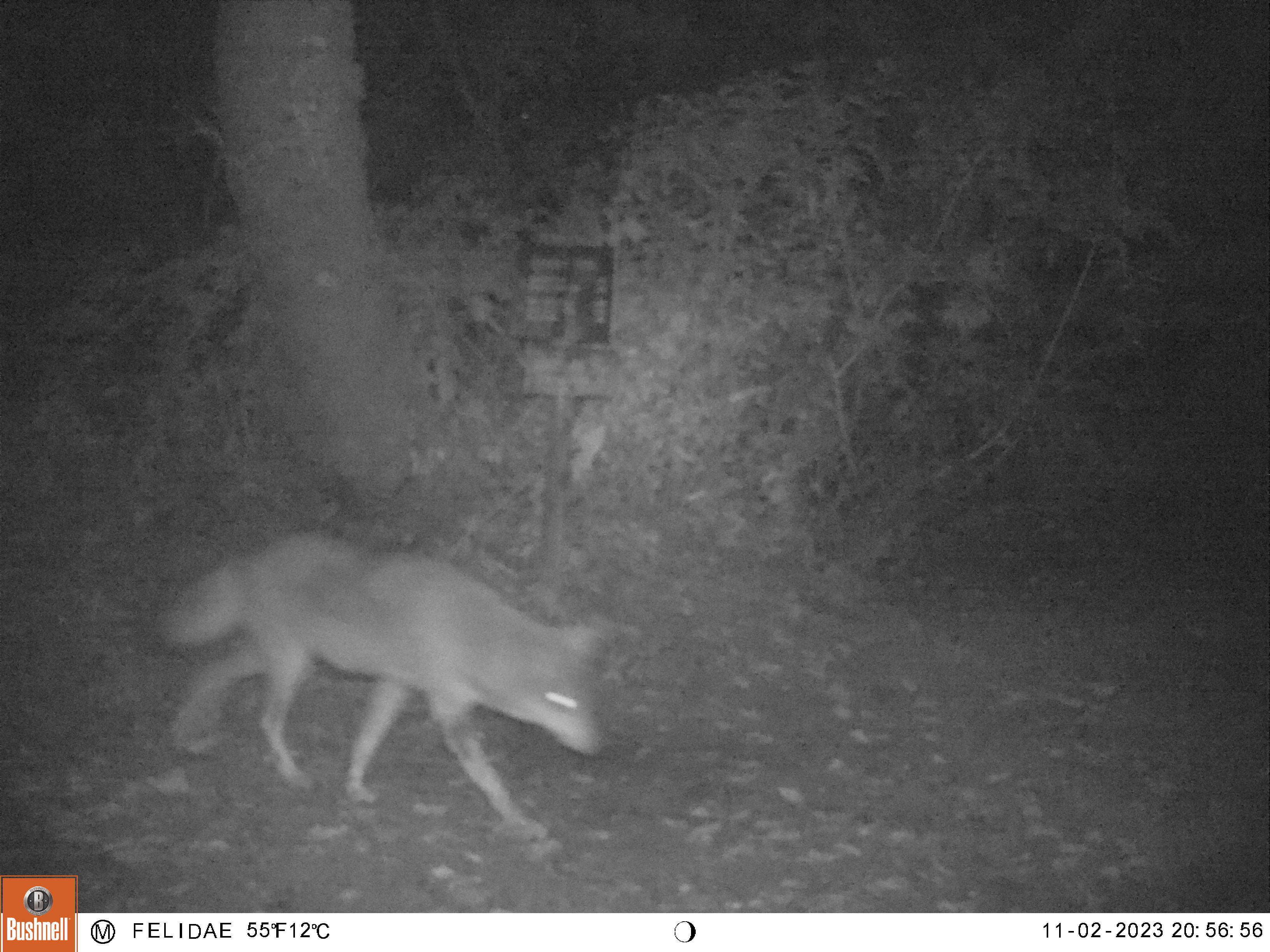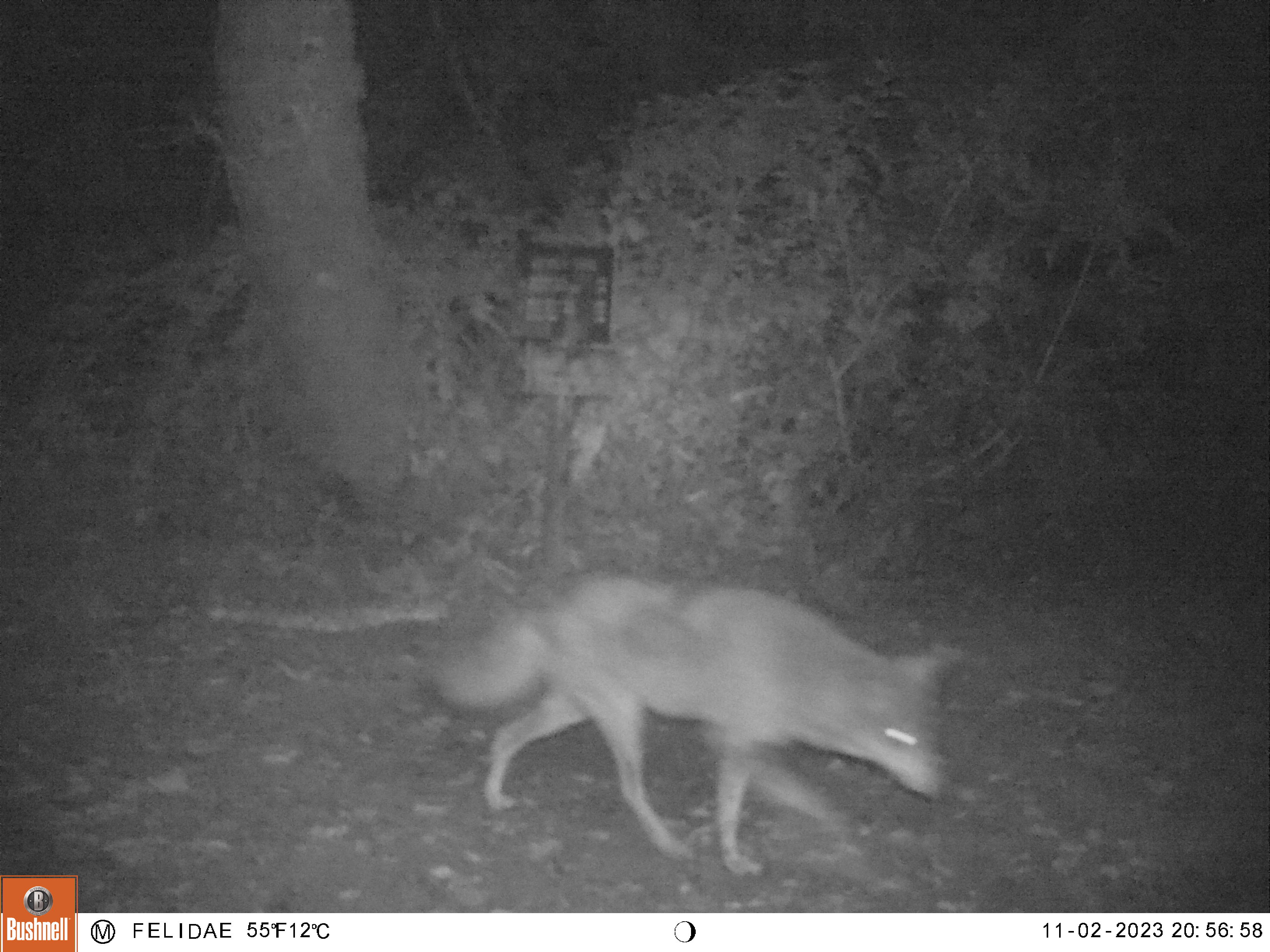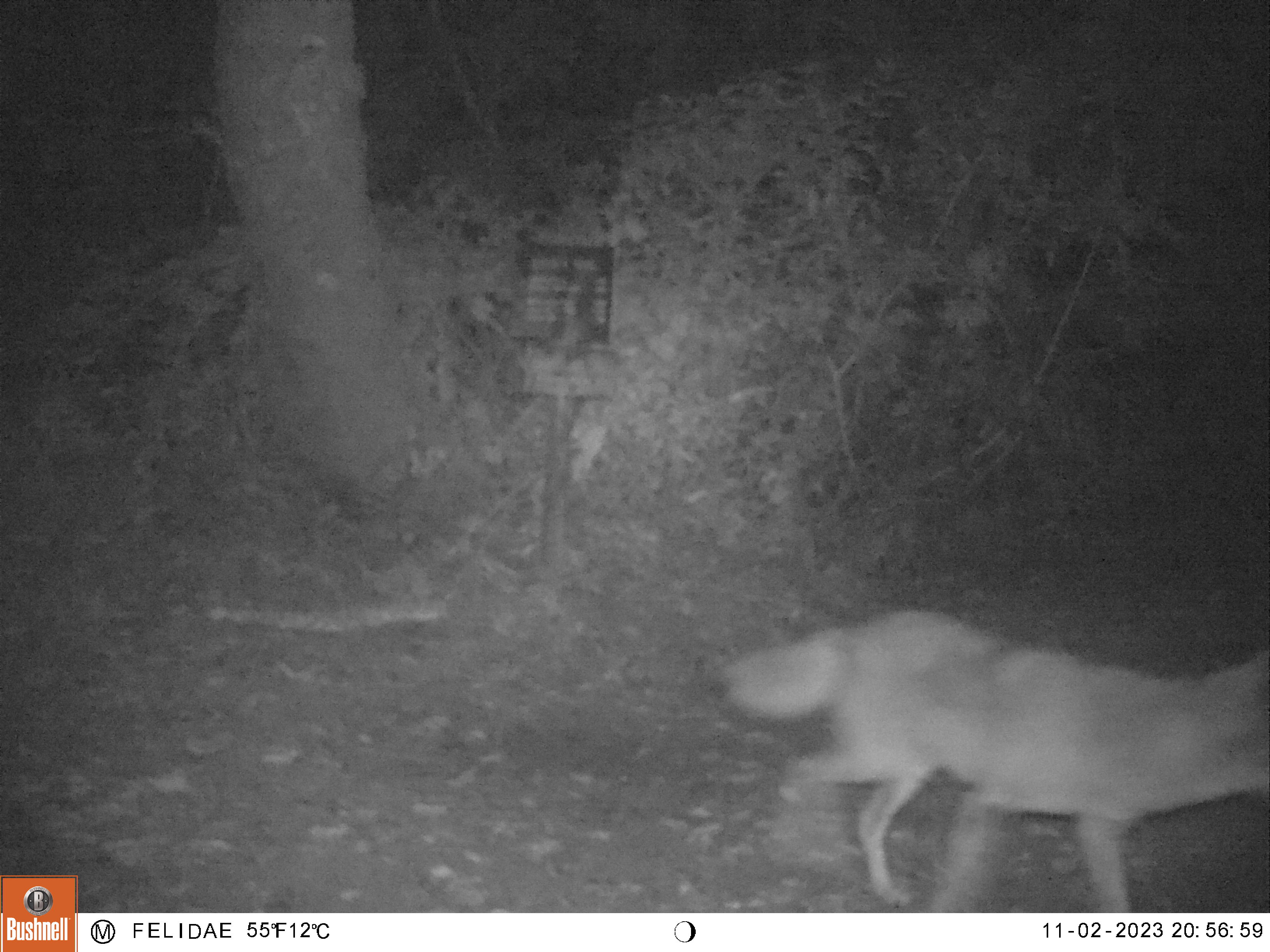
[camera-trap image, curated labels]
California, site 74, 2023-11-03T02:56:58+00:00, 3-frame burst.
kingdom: Animalia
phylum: Chordata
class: Mammalia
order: Carnivora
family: Canidae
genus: Canis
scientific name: Canis latrans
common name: coyote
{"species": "coyote (Canis latrans)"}